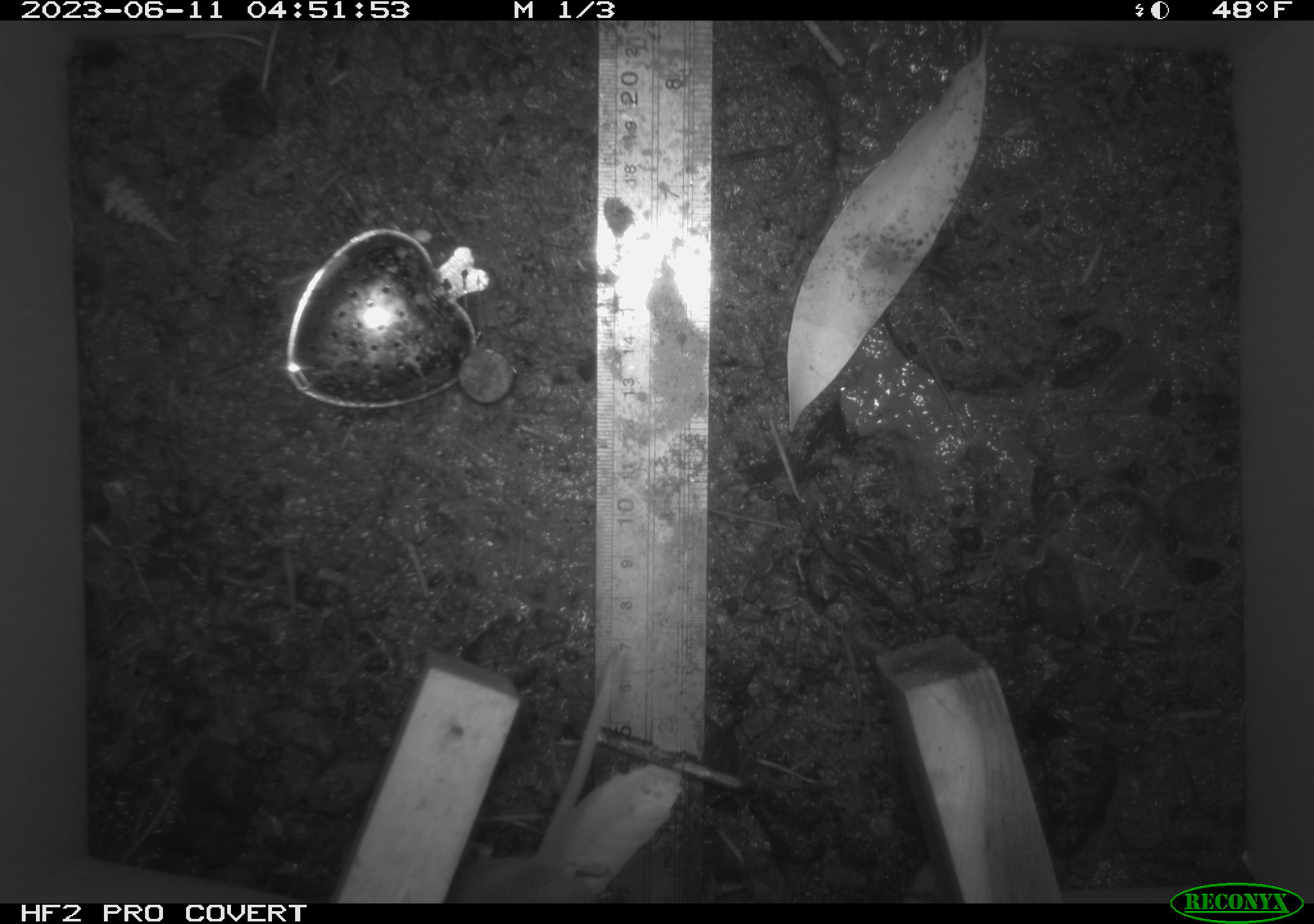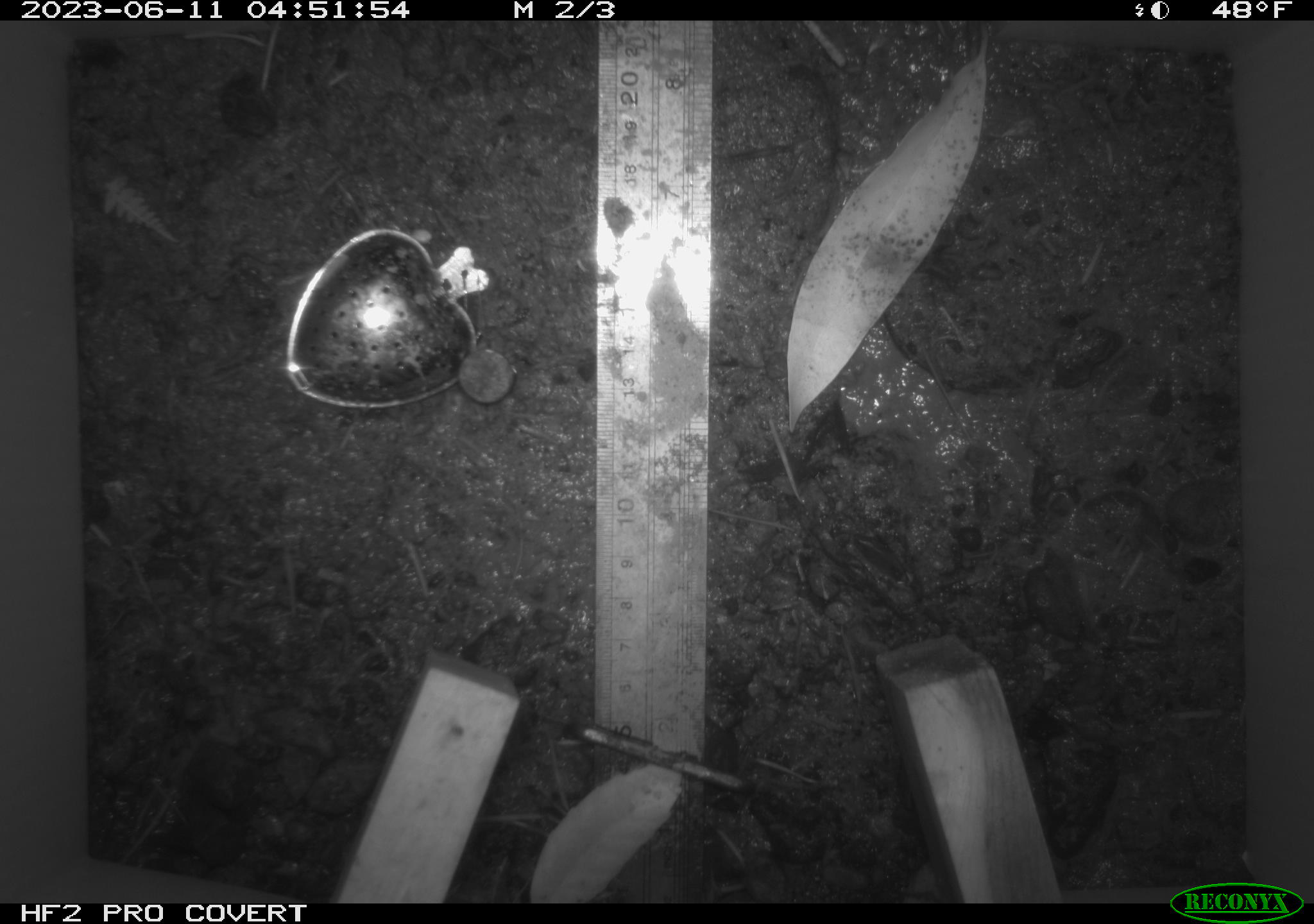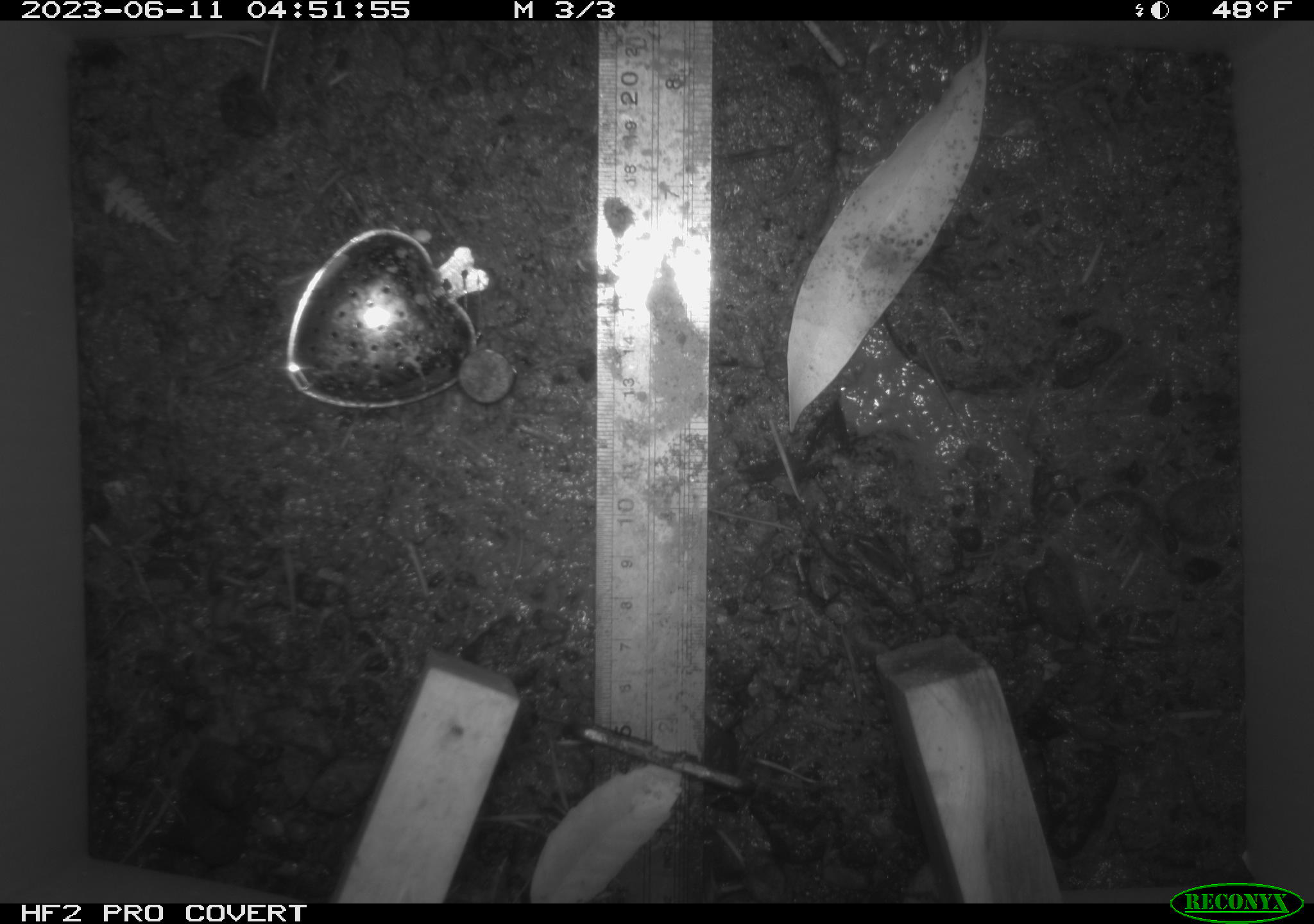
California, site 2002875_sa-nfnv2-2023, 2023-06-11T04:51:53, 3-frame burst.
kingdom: Animalia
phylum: Chordata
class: Mammalia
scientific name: Mammalia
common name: small mammal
Small mammal (Mammalia).